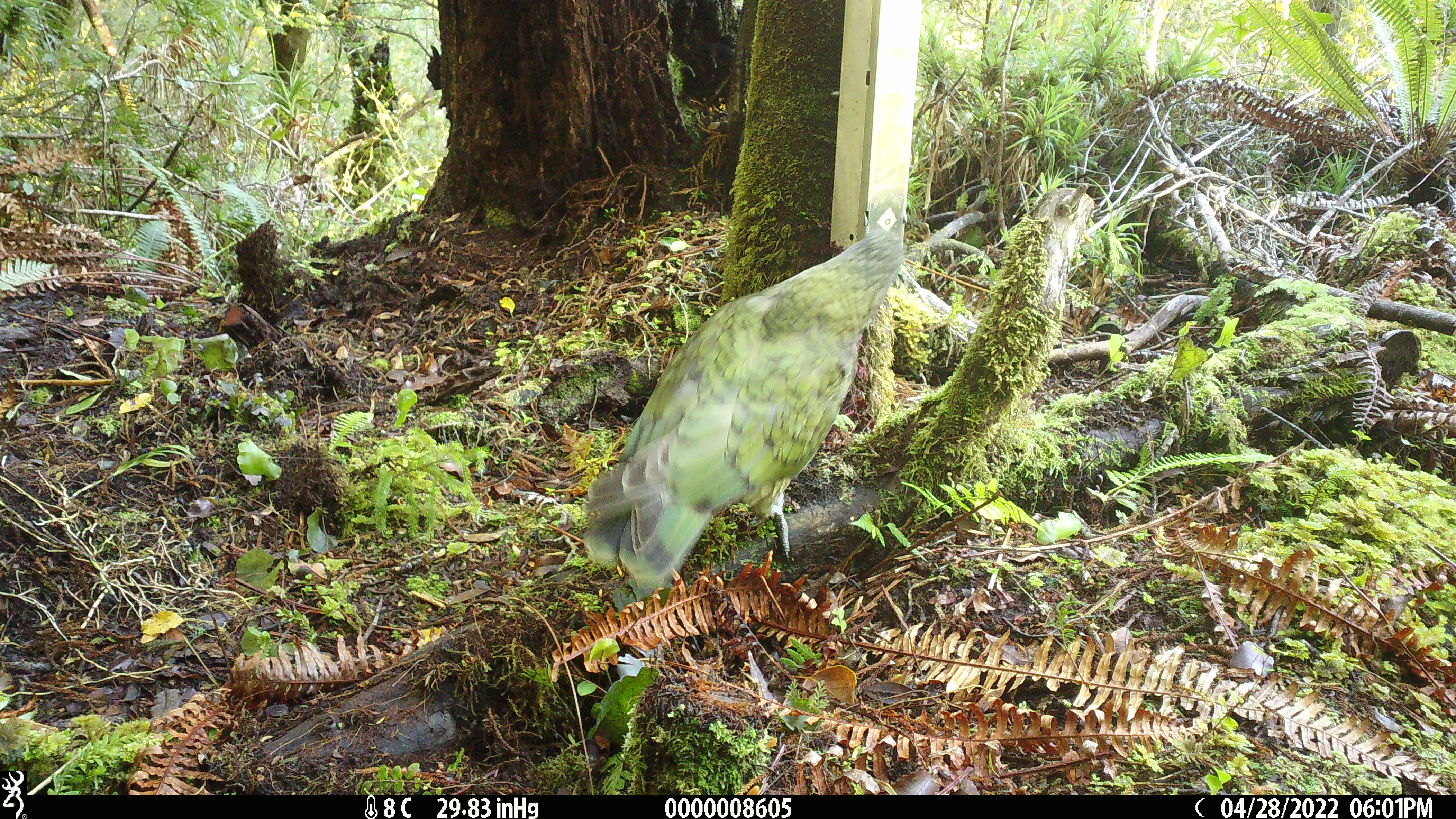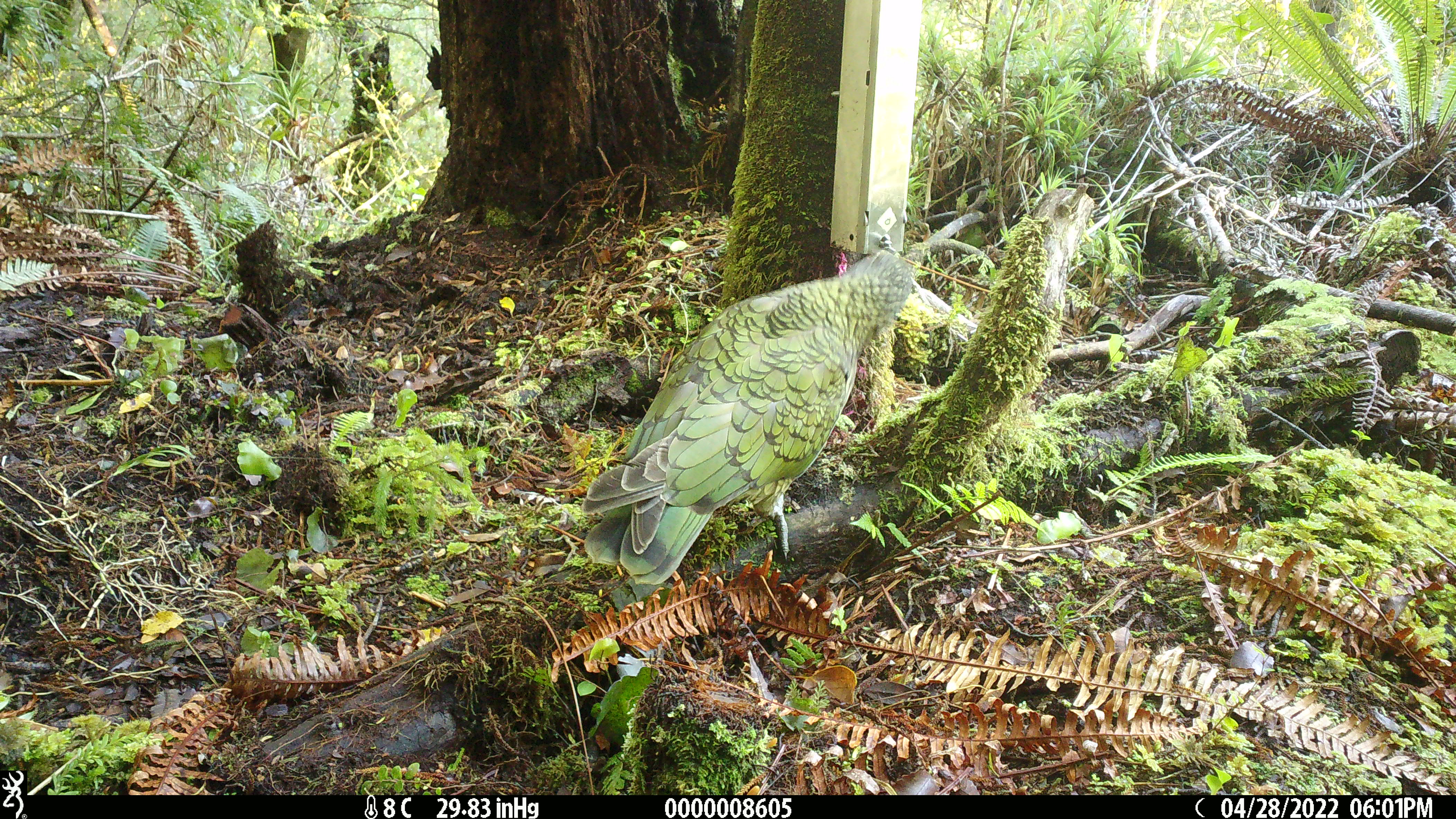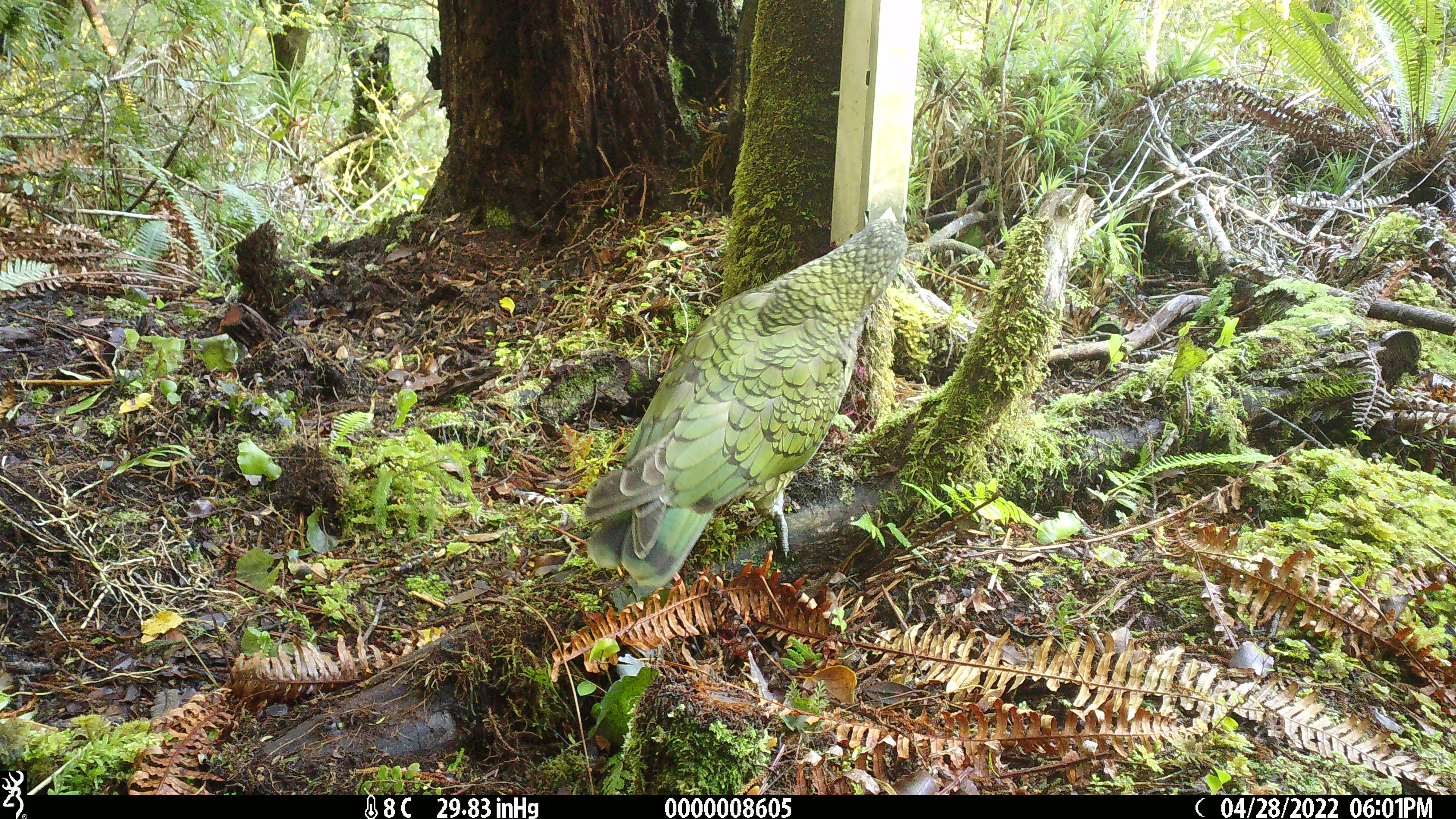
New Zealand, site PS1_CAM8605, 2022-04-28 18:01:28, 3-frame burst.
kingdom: Animalia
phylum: Chordata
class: Aves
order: Psittaciformes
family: Strigopidae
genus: Nestor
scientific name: Nestor notabilis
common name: kea